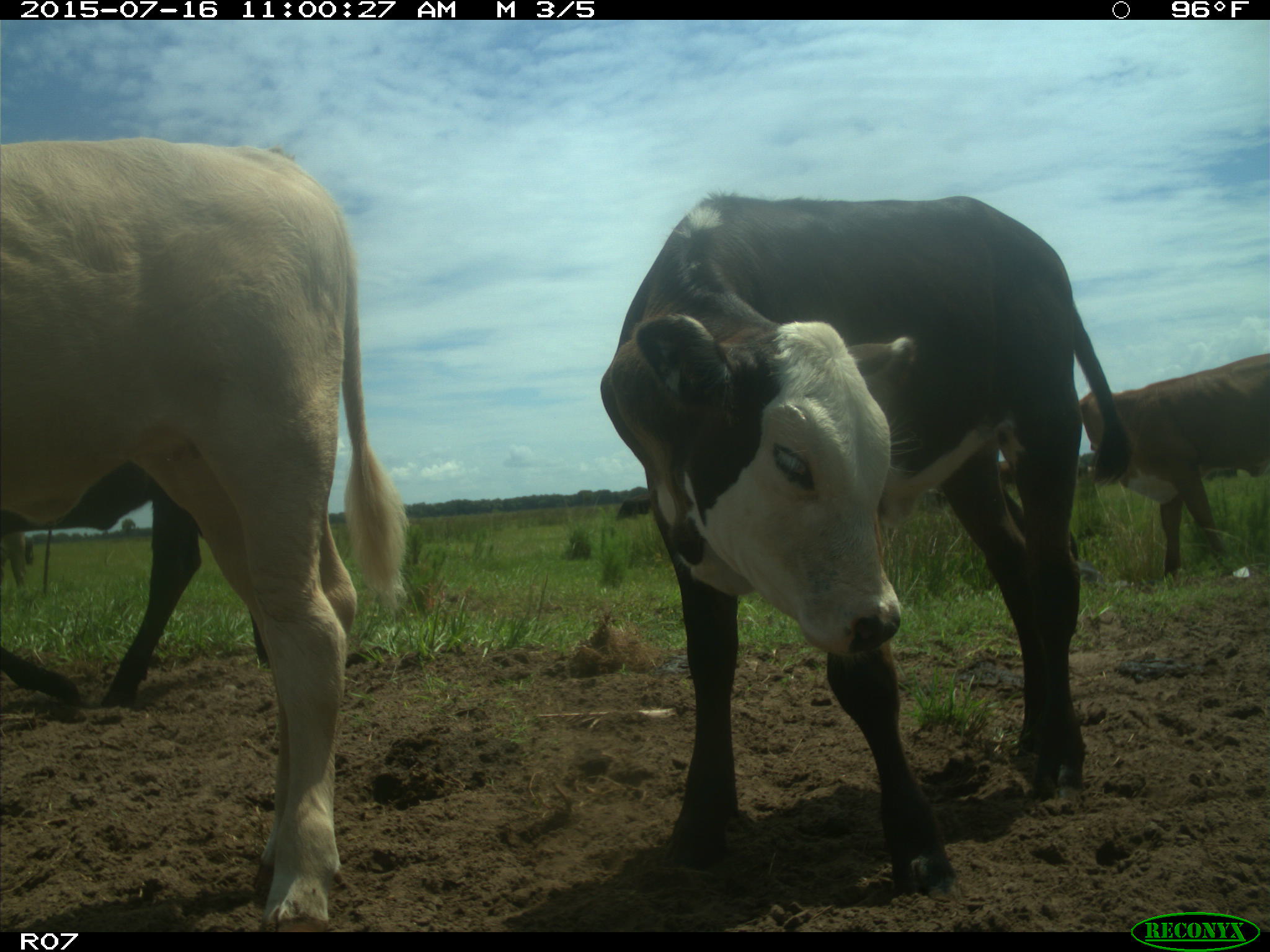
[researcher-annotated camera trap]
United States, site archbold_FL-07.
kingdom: Animalia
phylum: Chordata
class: Mammalia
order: Artiodactyla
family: Bovidae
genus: Bos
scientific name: Bos taurus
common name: domestic cow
Bos taurus (domestic cow).